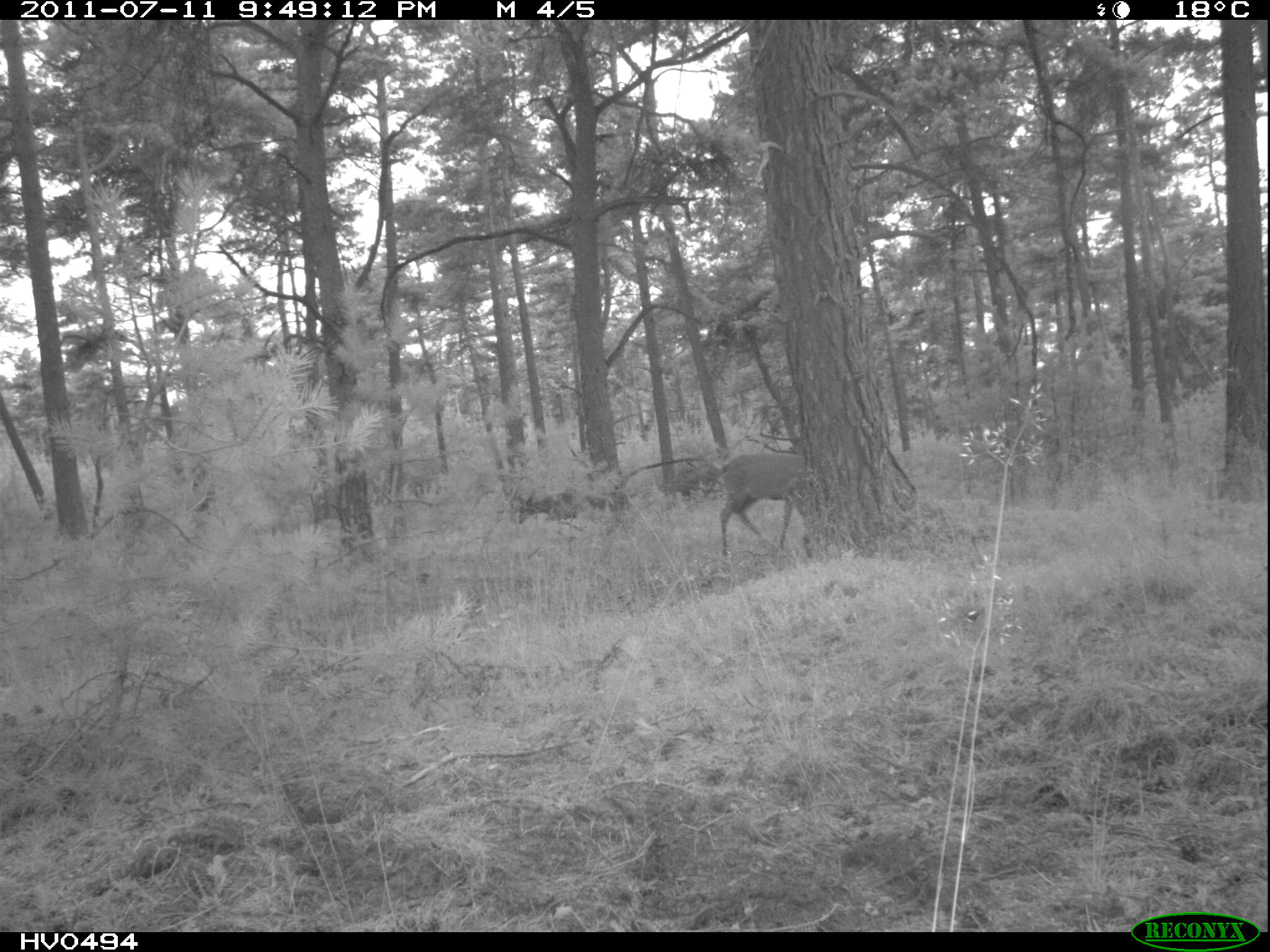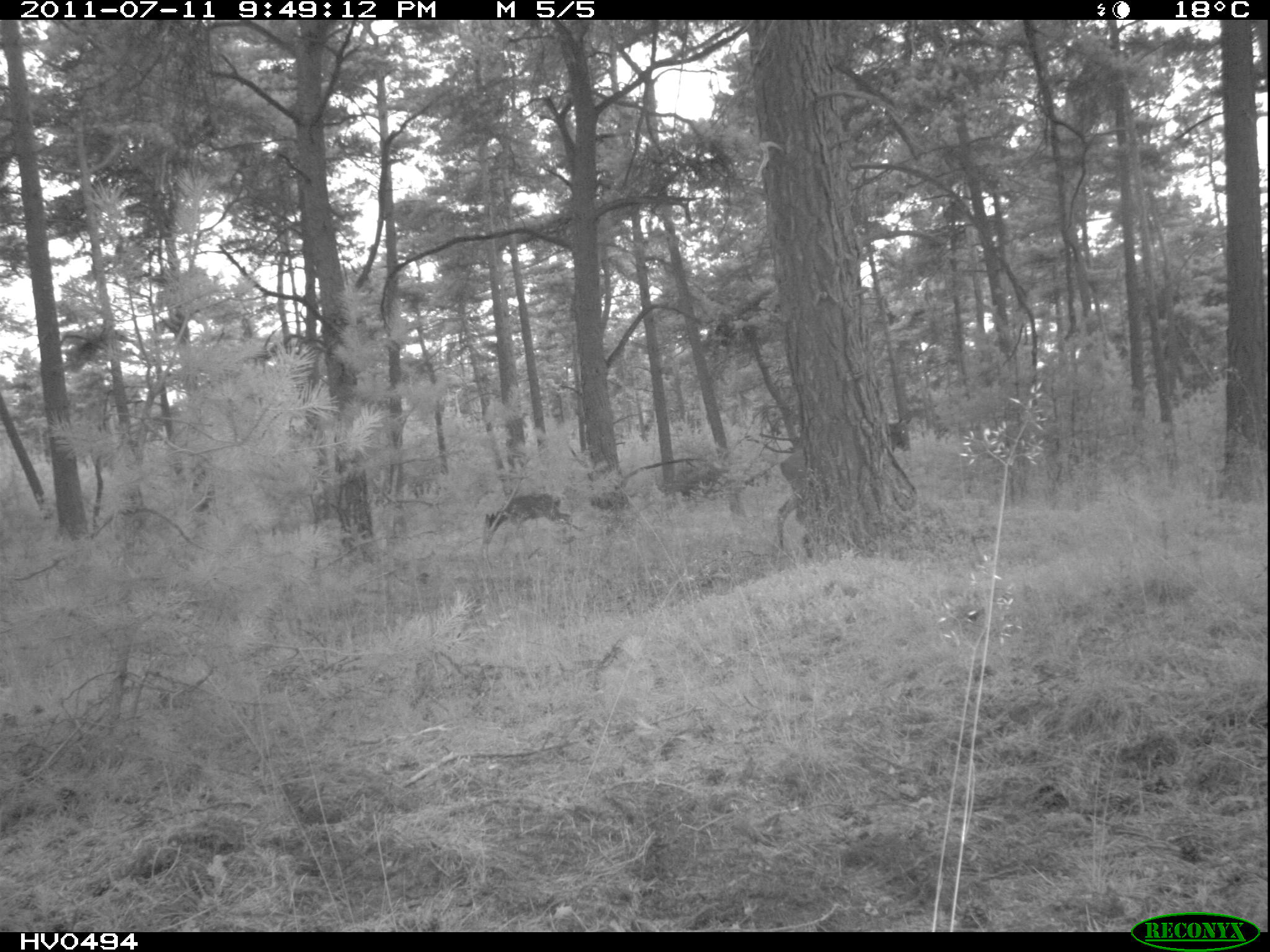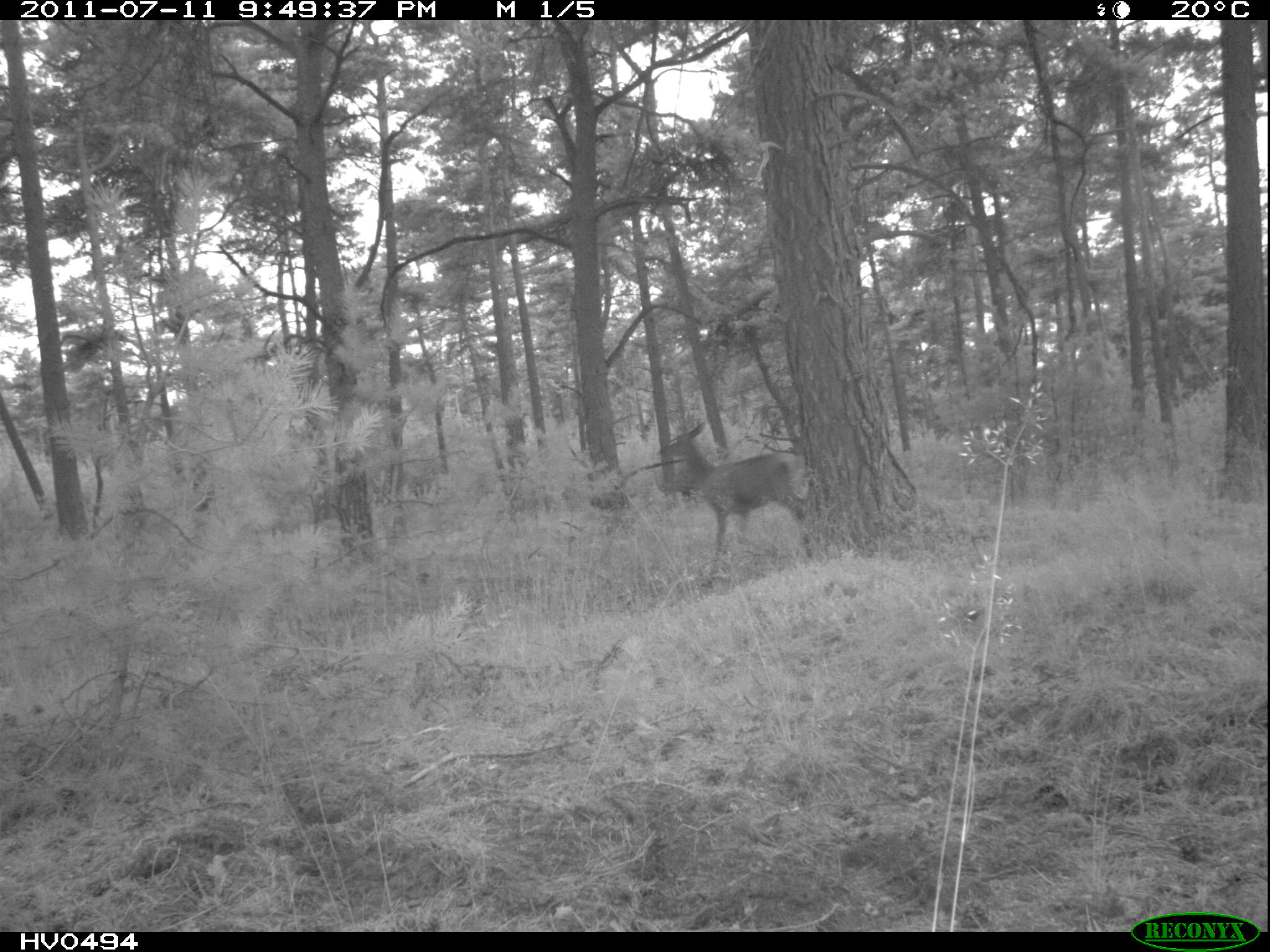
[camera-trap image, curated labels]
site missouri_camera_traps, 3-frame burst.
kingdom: Animalia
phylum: Chordata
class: Mammalia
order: Artiodactyla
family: Cervidae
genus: Cervus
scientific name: Cervus elaphus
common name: red deer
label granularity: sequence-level